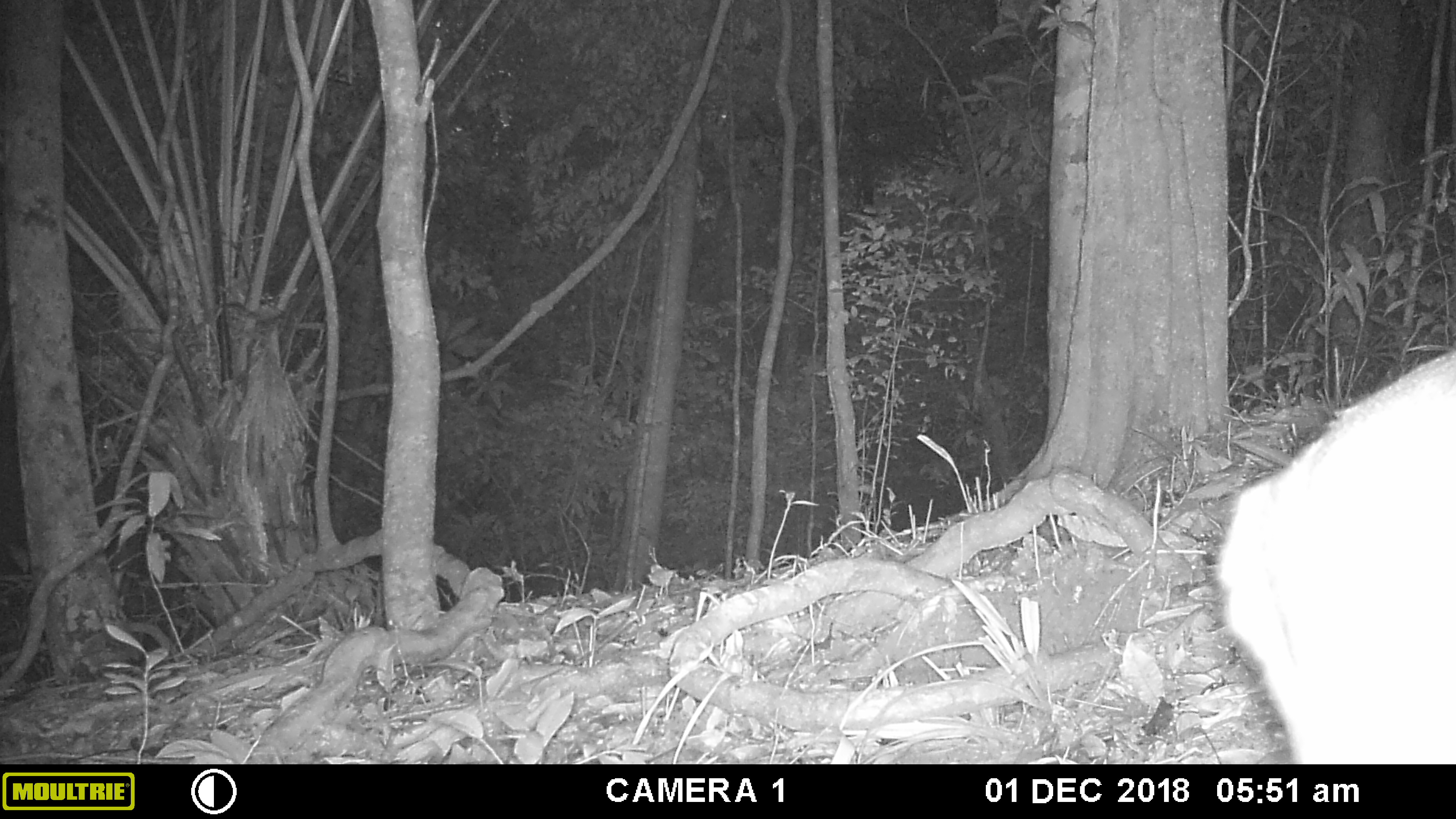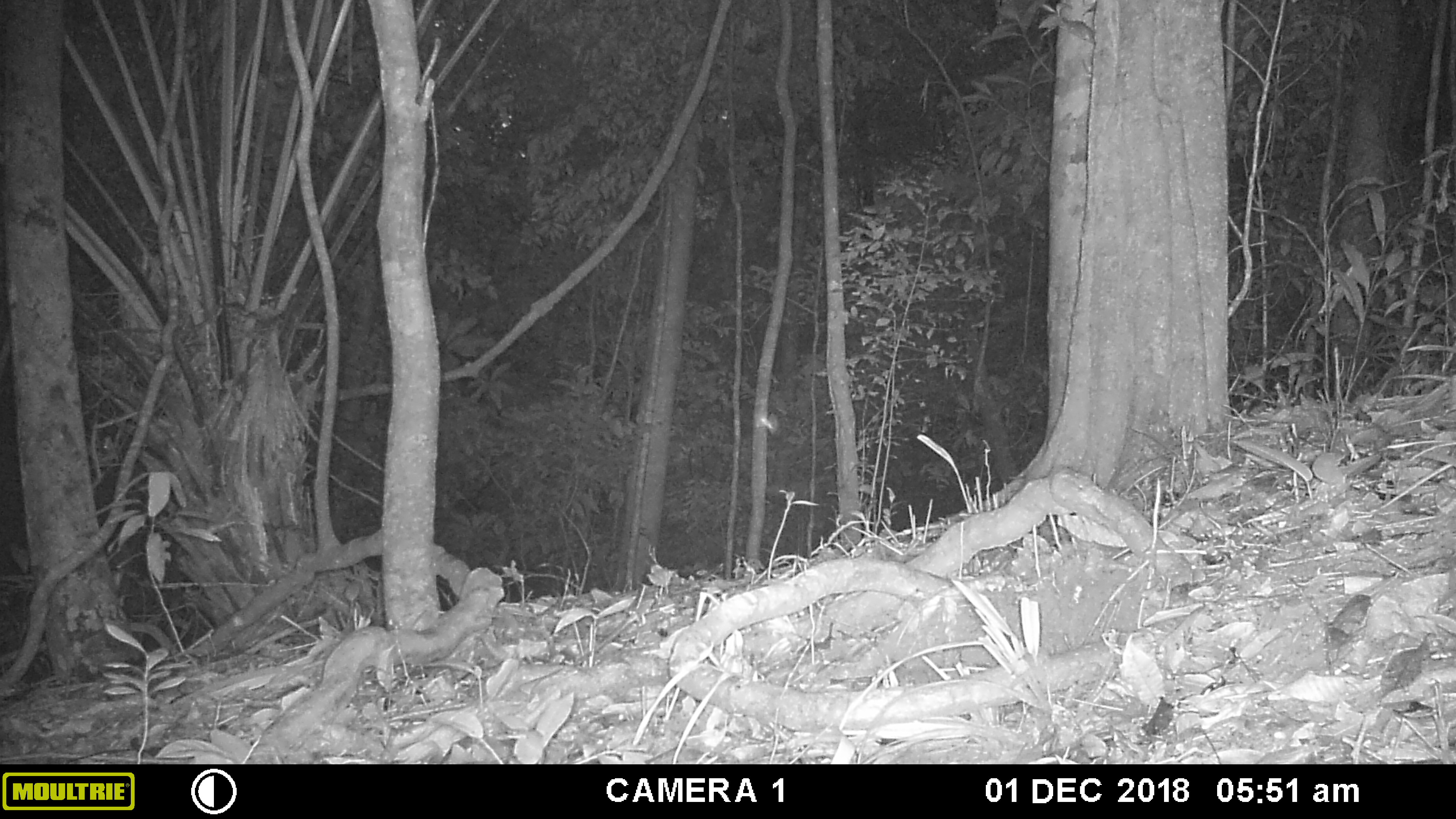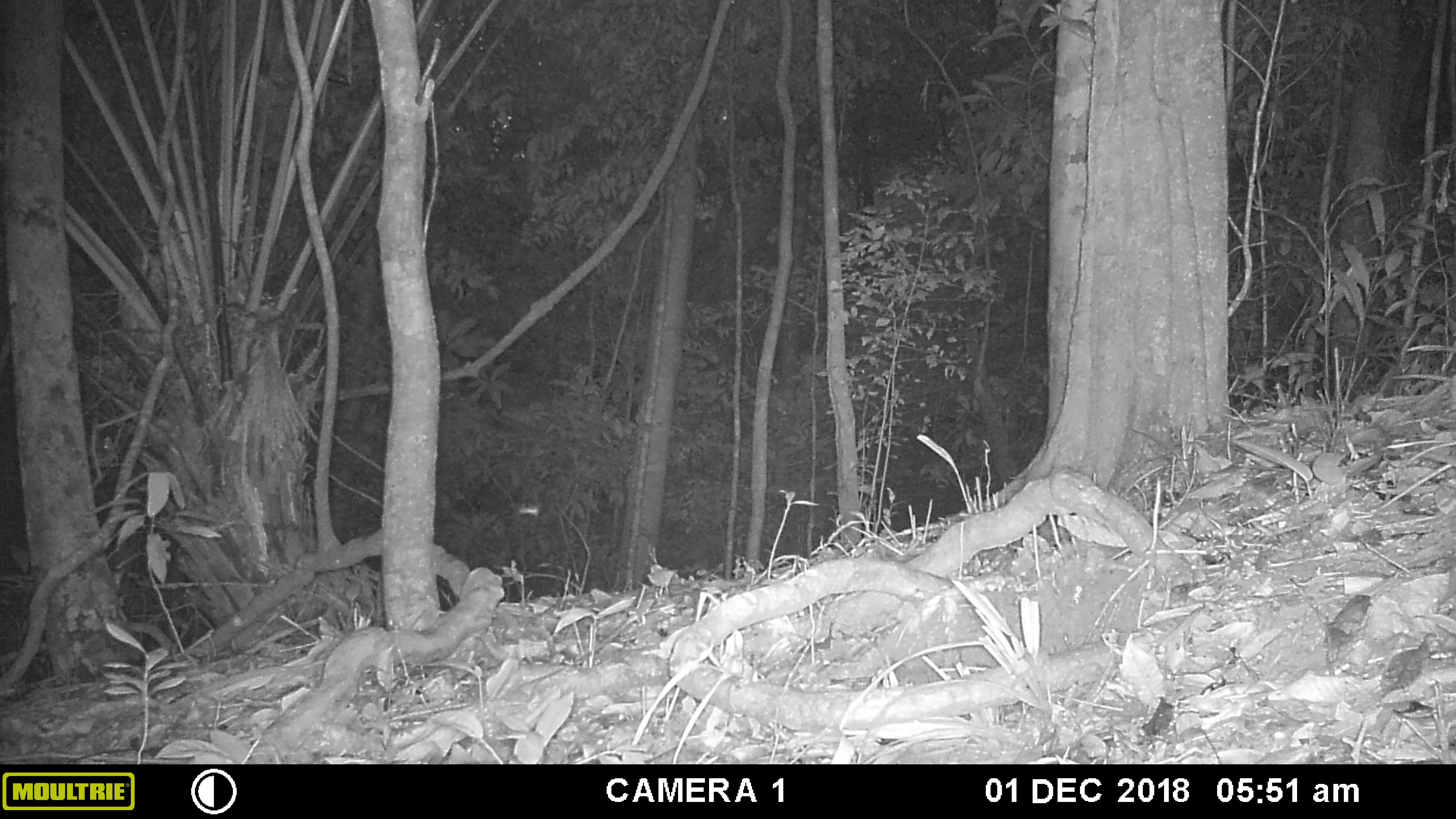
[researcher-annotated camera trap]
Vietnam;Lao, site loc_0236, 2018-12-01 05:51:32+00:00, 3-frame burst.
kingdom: Animalia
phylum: Chordata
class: Mammalia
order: Artiodactyla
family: Cervidae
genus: Muntiacus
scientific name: Muntiacus vuquangensis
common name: large-antlered muntjac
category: large antlered muntjac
Large antlered muntjac (large-antlered muntjac) (Muntiacus vuquangensis). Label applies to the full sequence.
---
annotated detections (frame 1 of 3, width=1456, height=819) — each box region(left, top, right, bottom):
large antlered muntjac: region(1216, 351, 1456, 764)